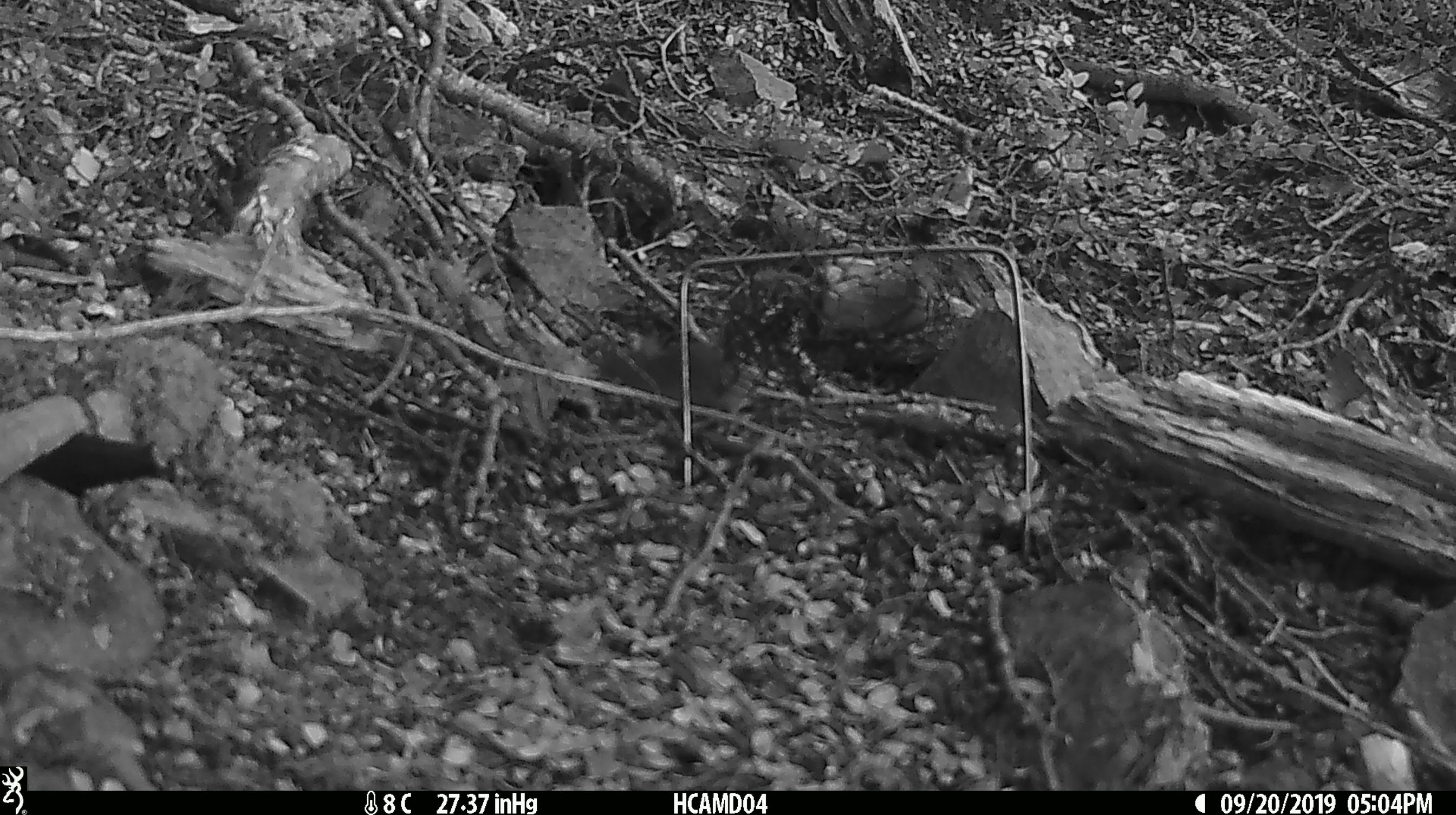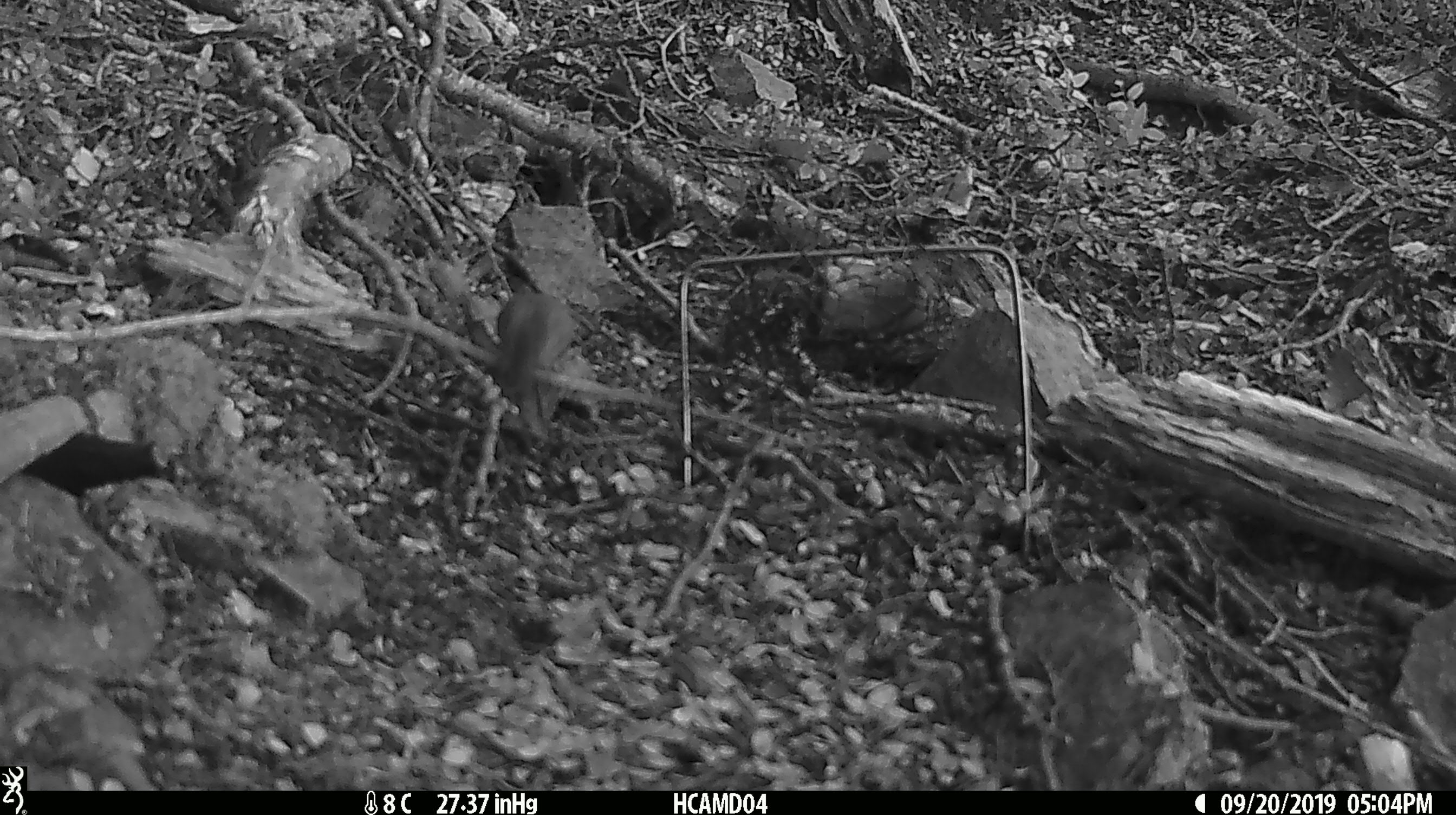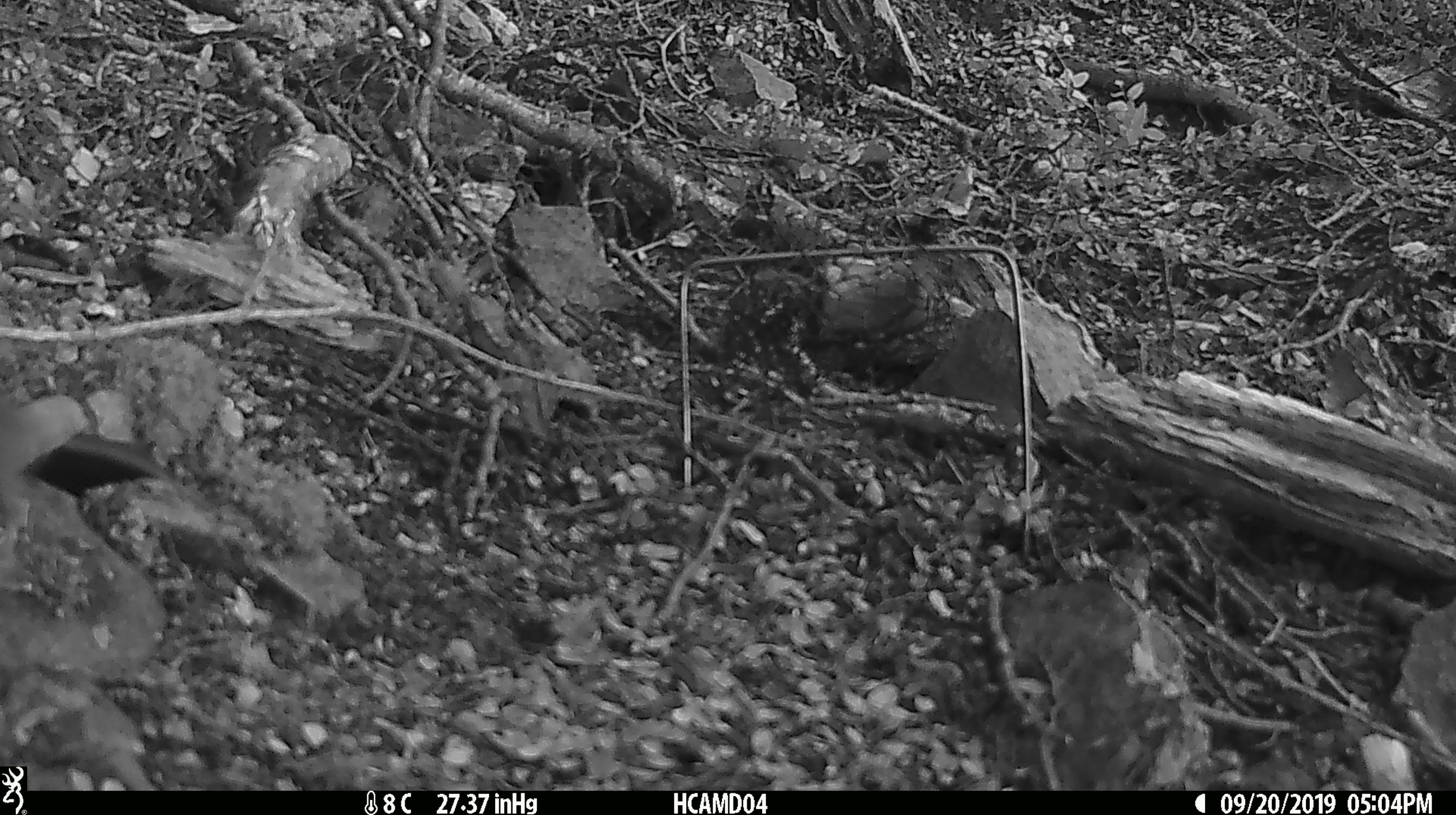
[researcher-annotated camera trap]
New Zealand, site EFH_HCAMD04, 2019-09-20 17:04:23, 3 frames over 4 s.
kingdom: Animalia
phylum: Chordata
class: Mammalia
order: Rodentia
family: Muridae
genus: Mus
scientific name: Mus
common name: mouse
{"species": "mouse (Mus)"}